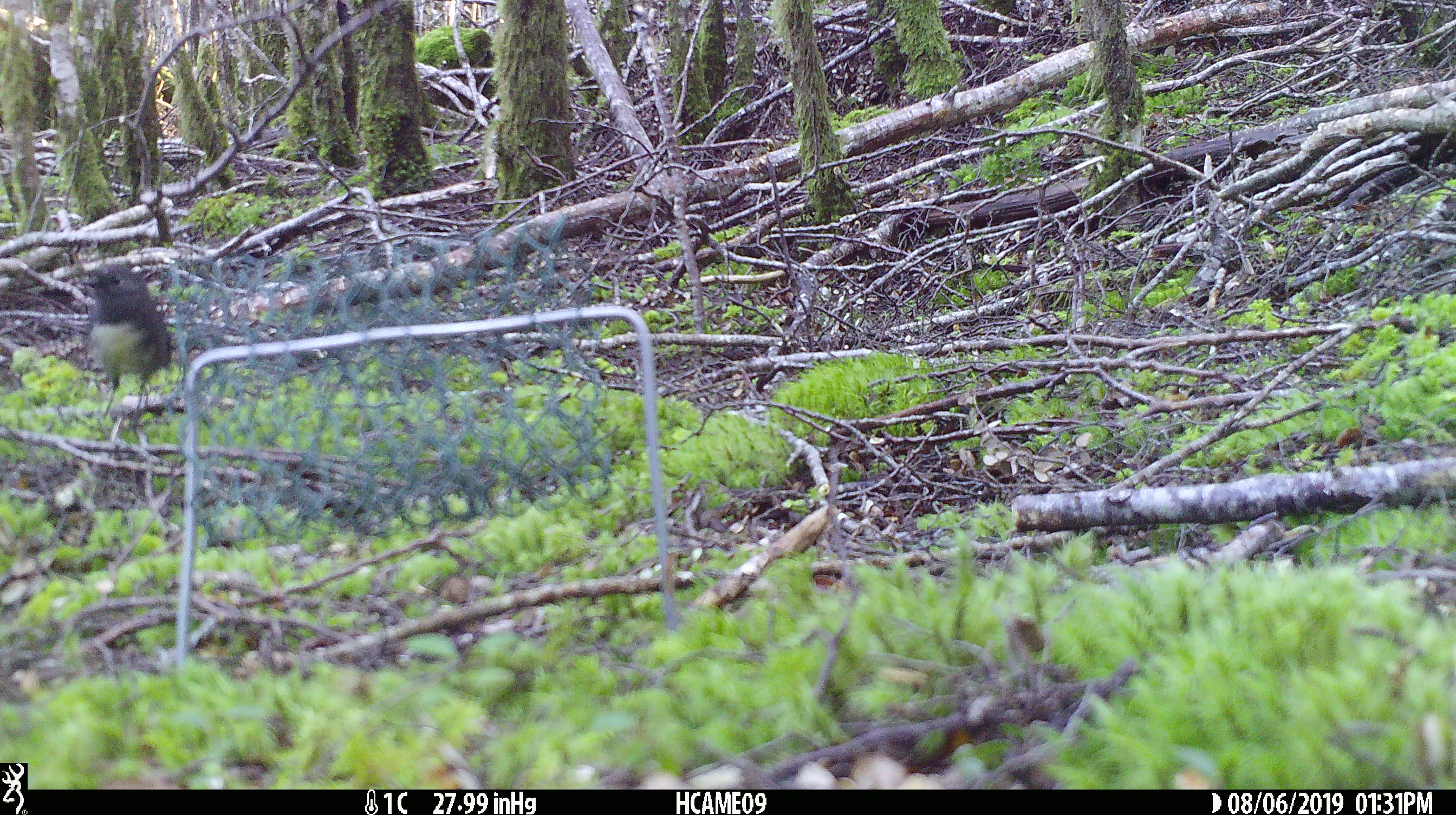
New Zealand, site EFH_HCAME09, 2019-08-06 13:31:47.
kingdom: Animalia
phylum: Chordata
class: Aves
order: Passeriformes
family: Petroicidae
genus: Petroica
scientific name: Petroica australis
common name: new zealand robin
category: robin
Robin (new zealand robin) (Petroica australis).